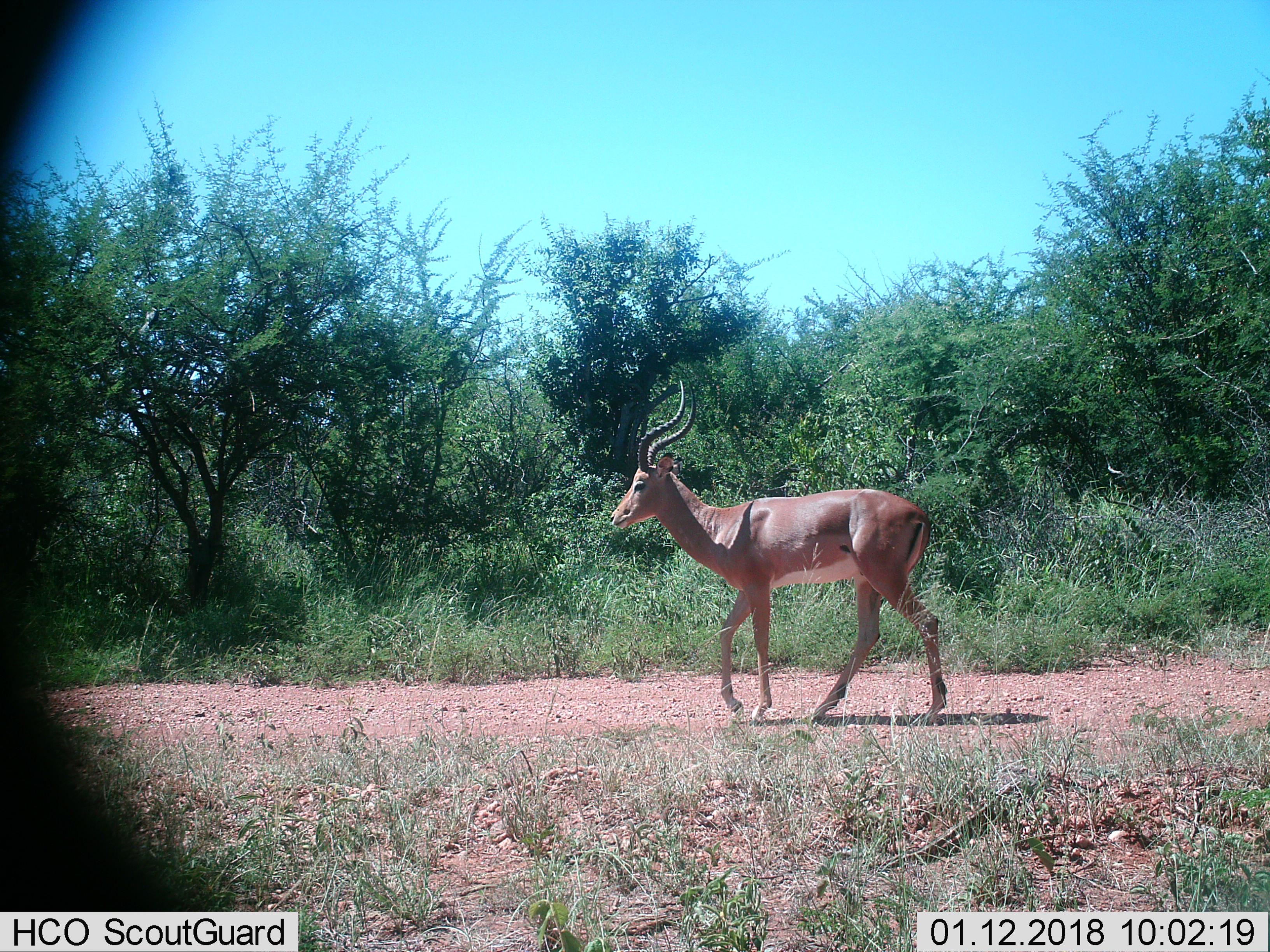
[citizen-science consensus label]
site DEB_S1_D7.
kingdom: Animalia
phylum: Chordata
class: Mammalia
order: Artiodactyla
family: Bovidae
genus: Aepyceros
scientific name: Aepyceros melampus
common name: impala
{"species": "impala (Aepyceros melampus)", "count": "1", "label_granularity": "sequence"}